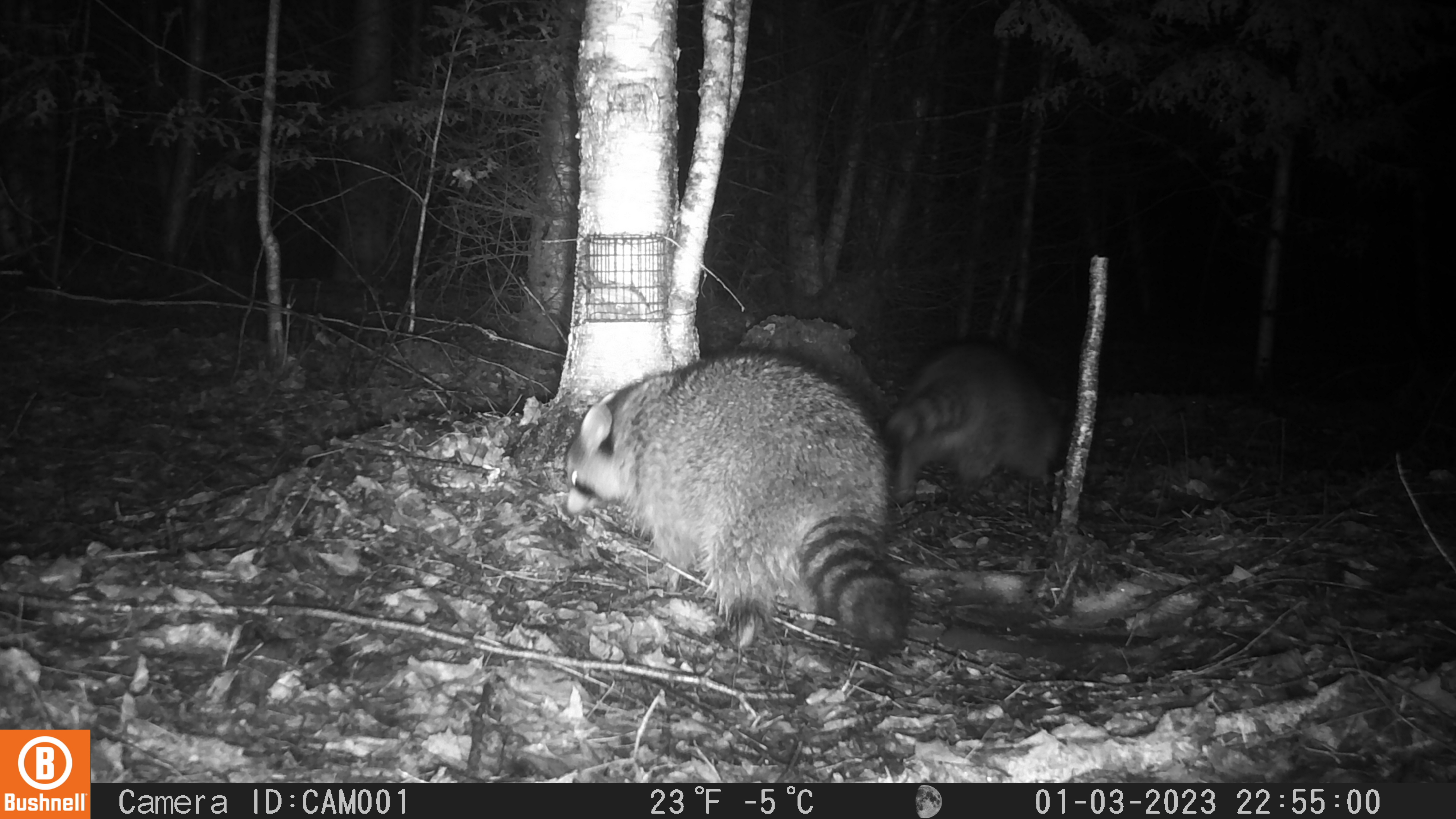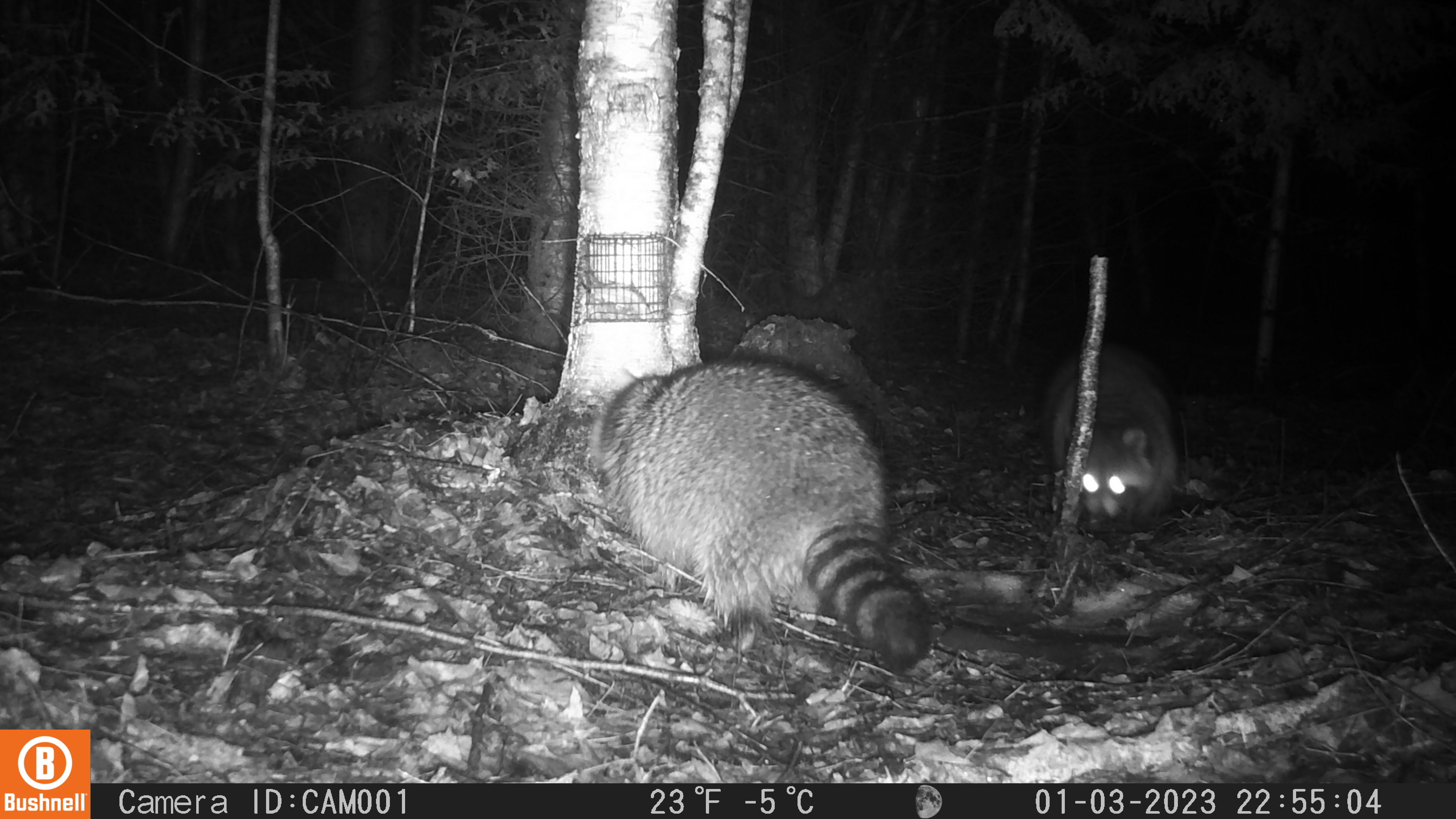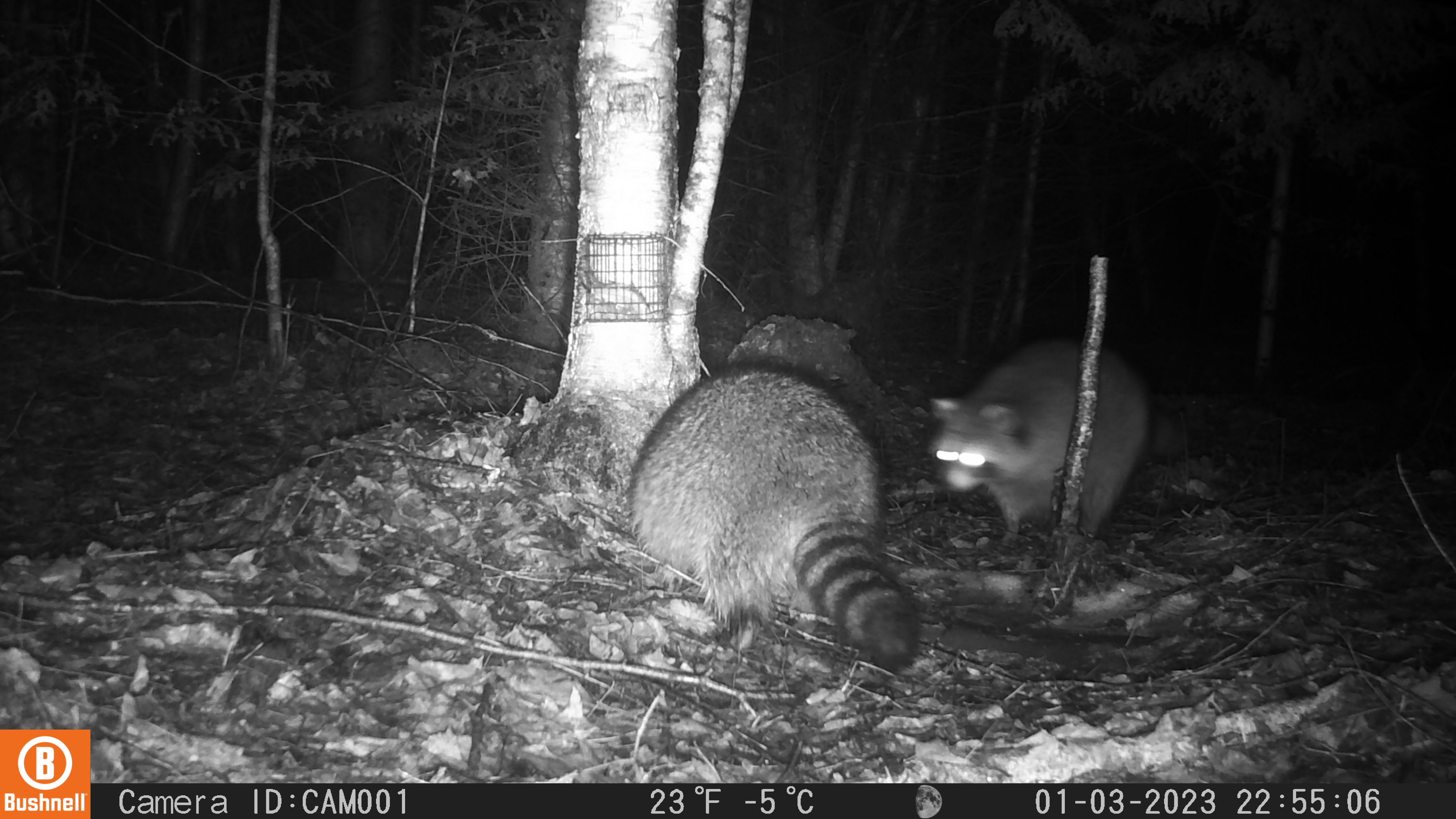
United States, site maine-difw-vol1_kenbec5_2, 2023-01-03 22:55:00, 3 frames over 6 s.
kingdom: Animalia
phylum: Chordata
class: Mammalia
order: Carnivora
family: Procyonidae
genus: Procyon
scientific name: Procyon lotor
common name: raccoon